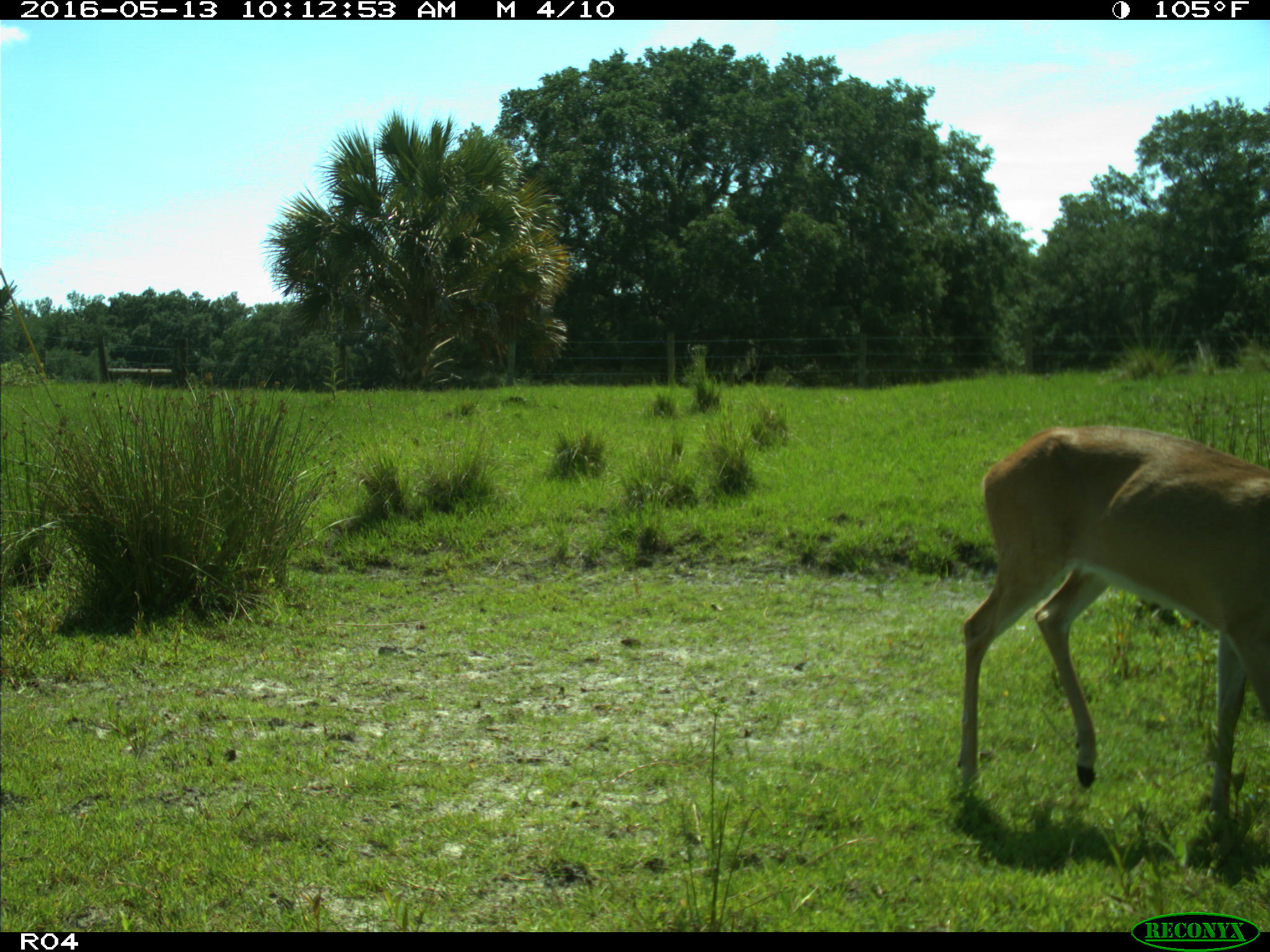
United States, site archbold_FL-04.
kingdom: Animalia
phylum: Chordata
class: Mammalia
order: Artiodactyla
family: Cervidae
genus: Odocoileus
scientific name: Odocoileus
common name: deer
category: unidentified deer